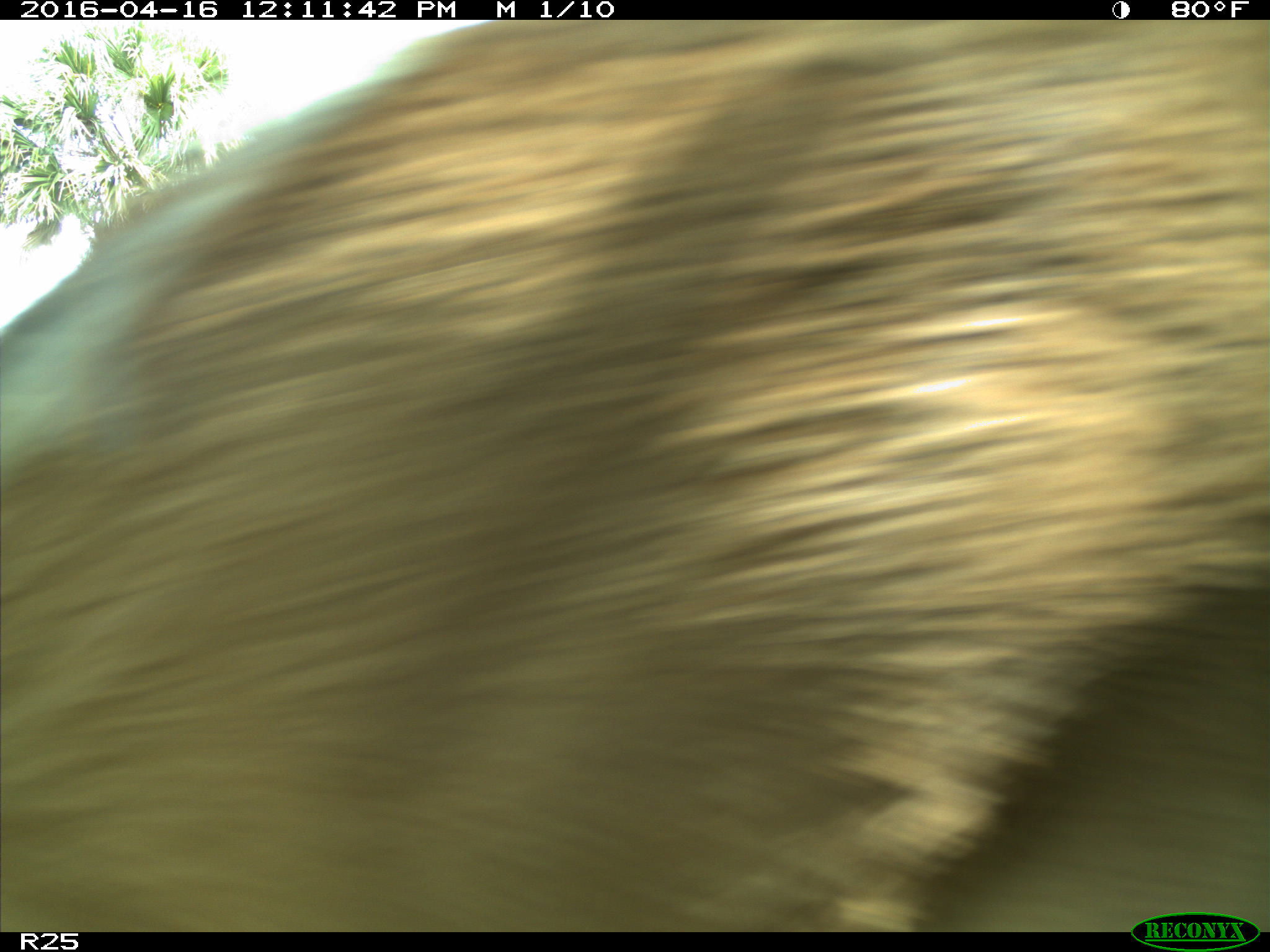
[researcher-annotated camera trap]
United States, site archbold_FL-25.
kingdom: Animalia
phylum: Chordata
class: Mammalia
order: Artiodactyla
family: Bovidae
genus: Bos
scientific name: Bos taurus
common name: domestic cow